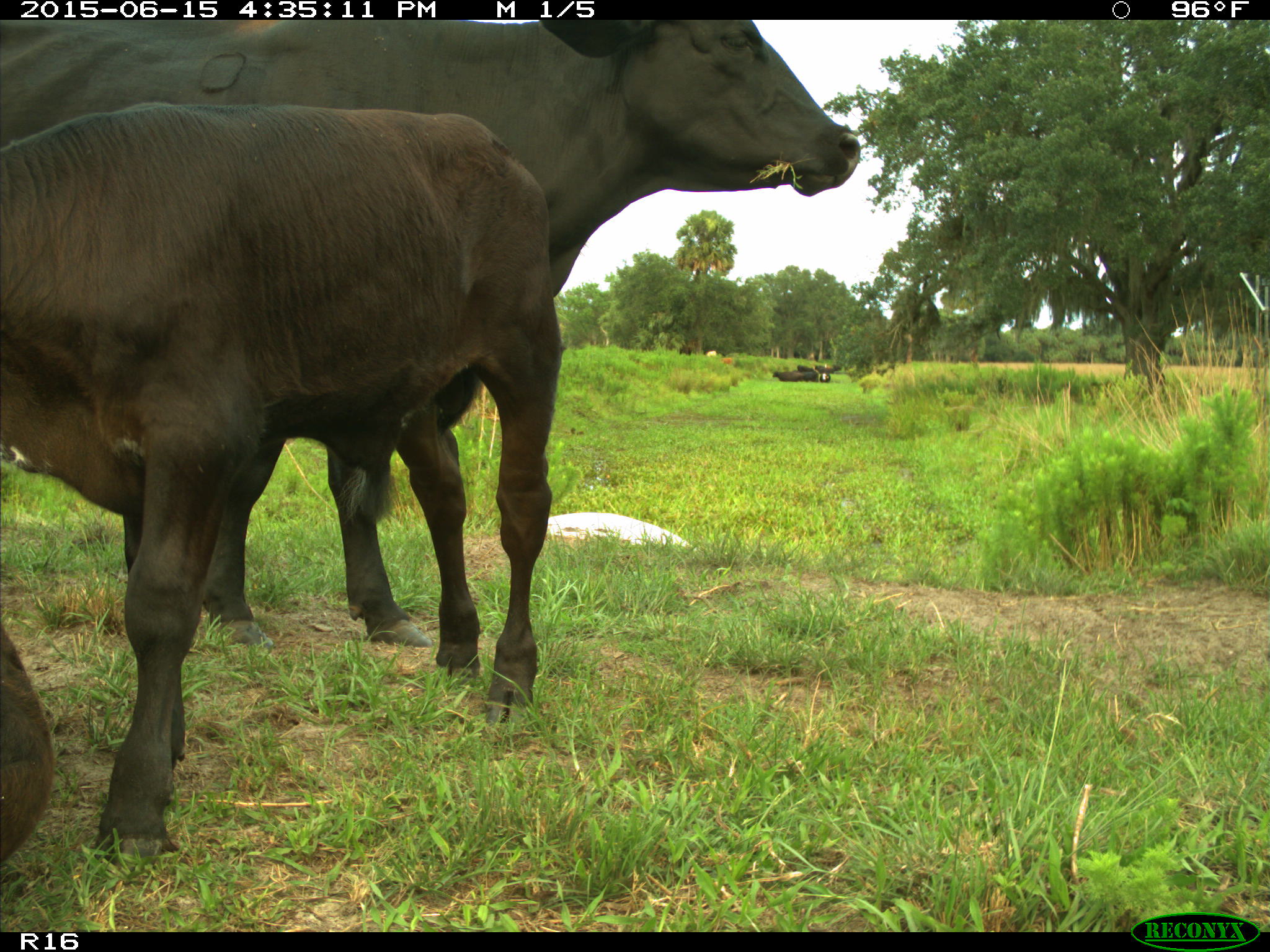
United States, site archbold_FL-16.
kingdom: Animalia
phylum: Chordata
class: Mammalia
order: Artiodactyla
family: Bovidae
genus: Bos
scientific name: Bos taurus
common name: domestic cow